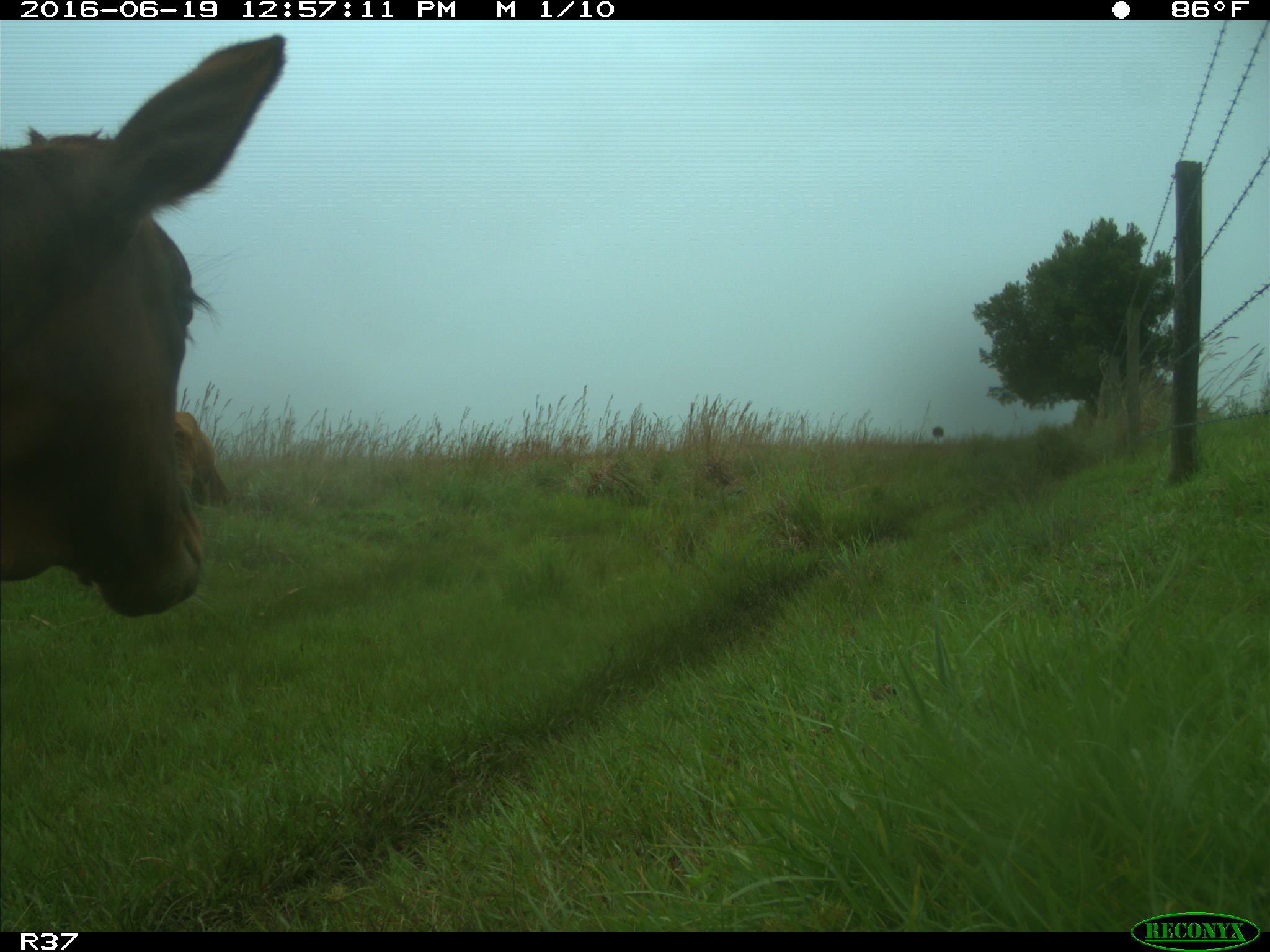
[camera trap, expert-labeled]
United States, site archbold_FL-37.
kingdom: Animalia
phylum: Chordata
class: Mammalia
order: Artiodactyla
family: Bovidae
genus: Bos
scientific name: Bos taurus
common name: domestic cow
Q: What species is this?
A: Bos taurus (domestic cow).